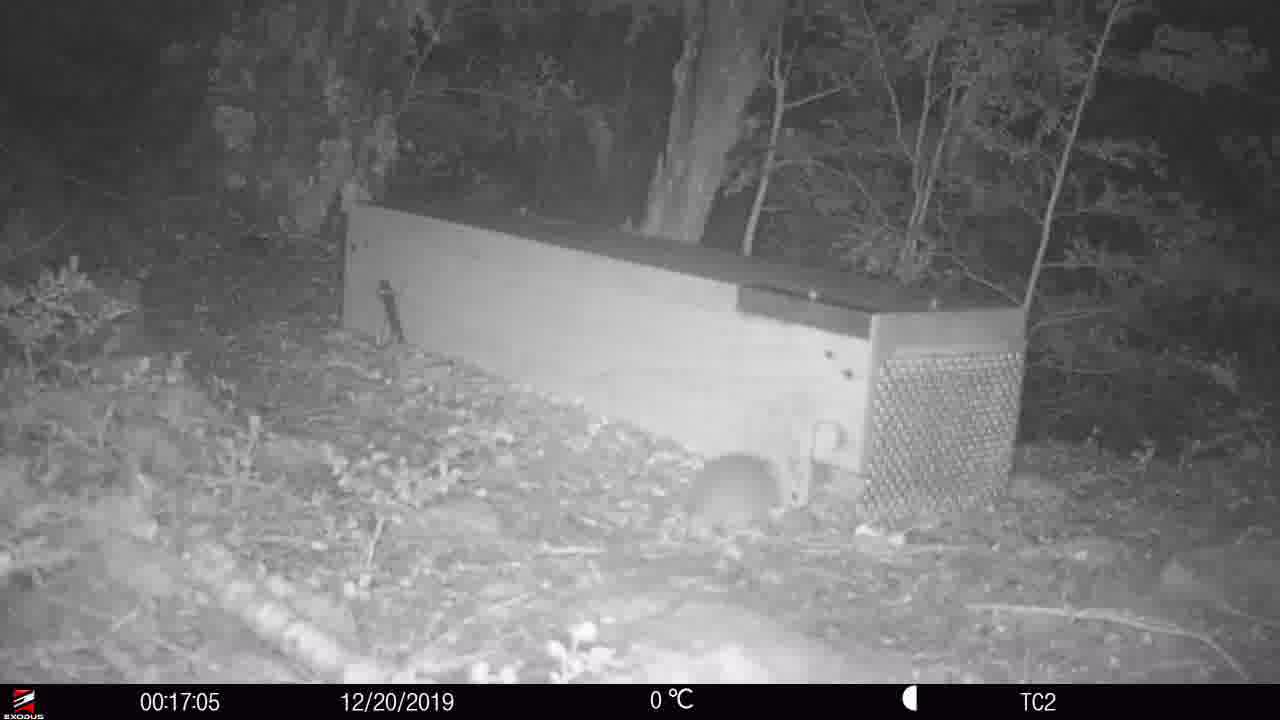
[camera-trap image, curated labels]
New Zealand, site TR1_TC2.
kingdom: Animalia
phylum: Chordata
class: Mammalia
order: Rodentia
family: Muridae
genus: Rattus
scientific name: Rattus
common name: rat